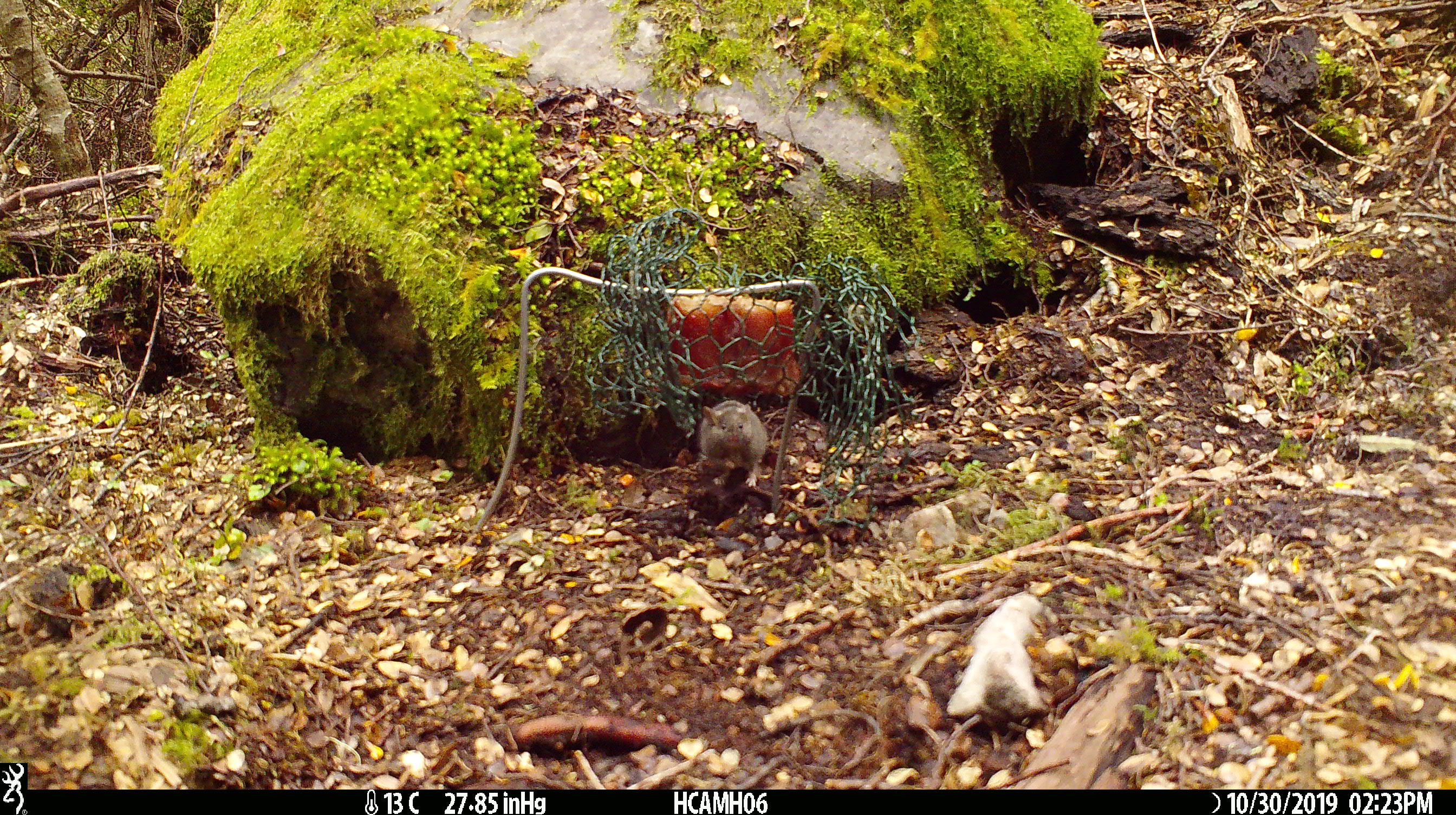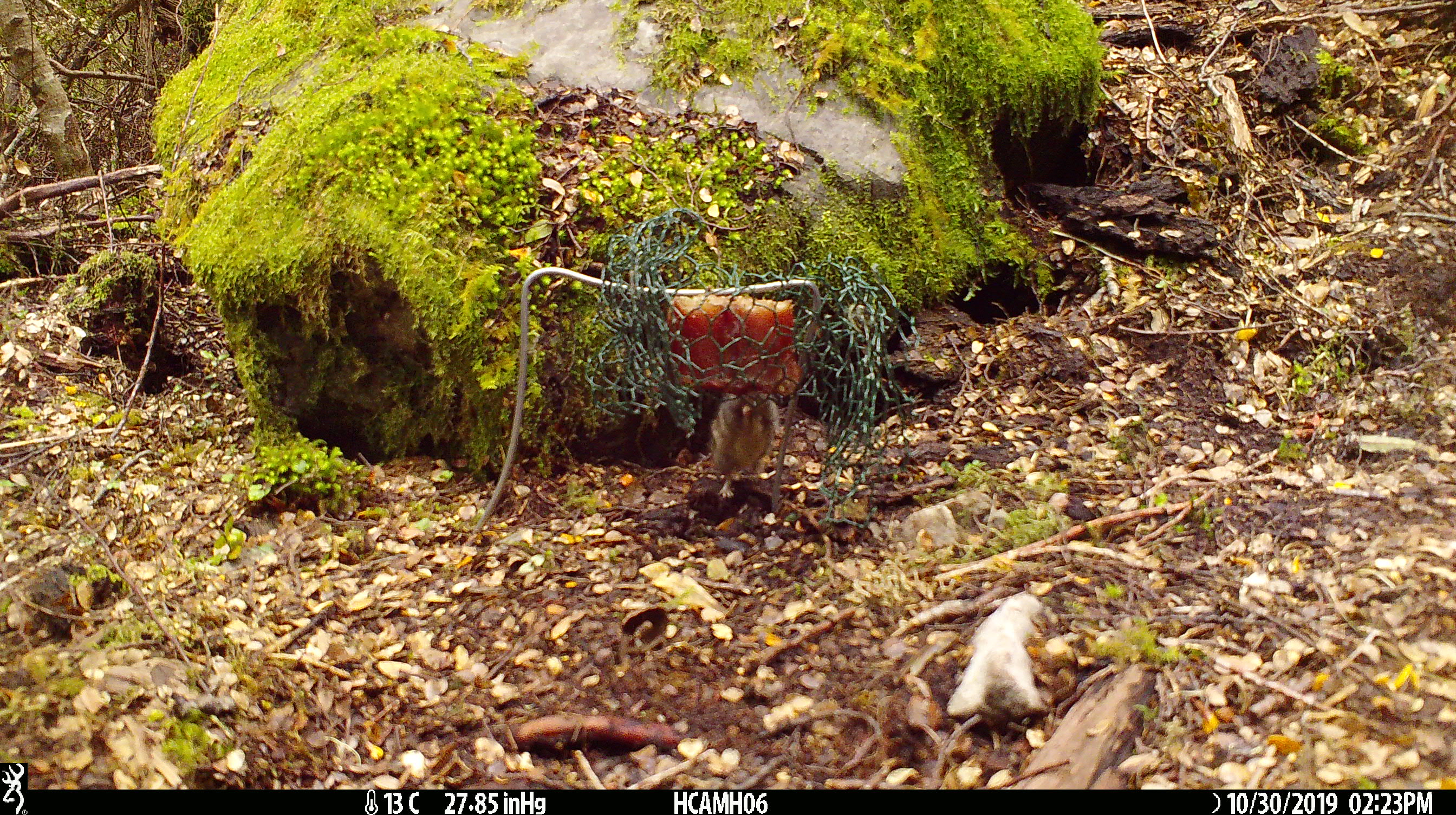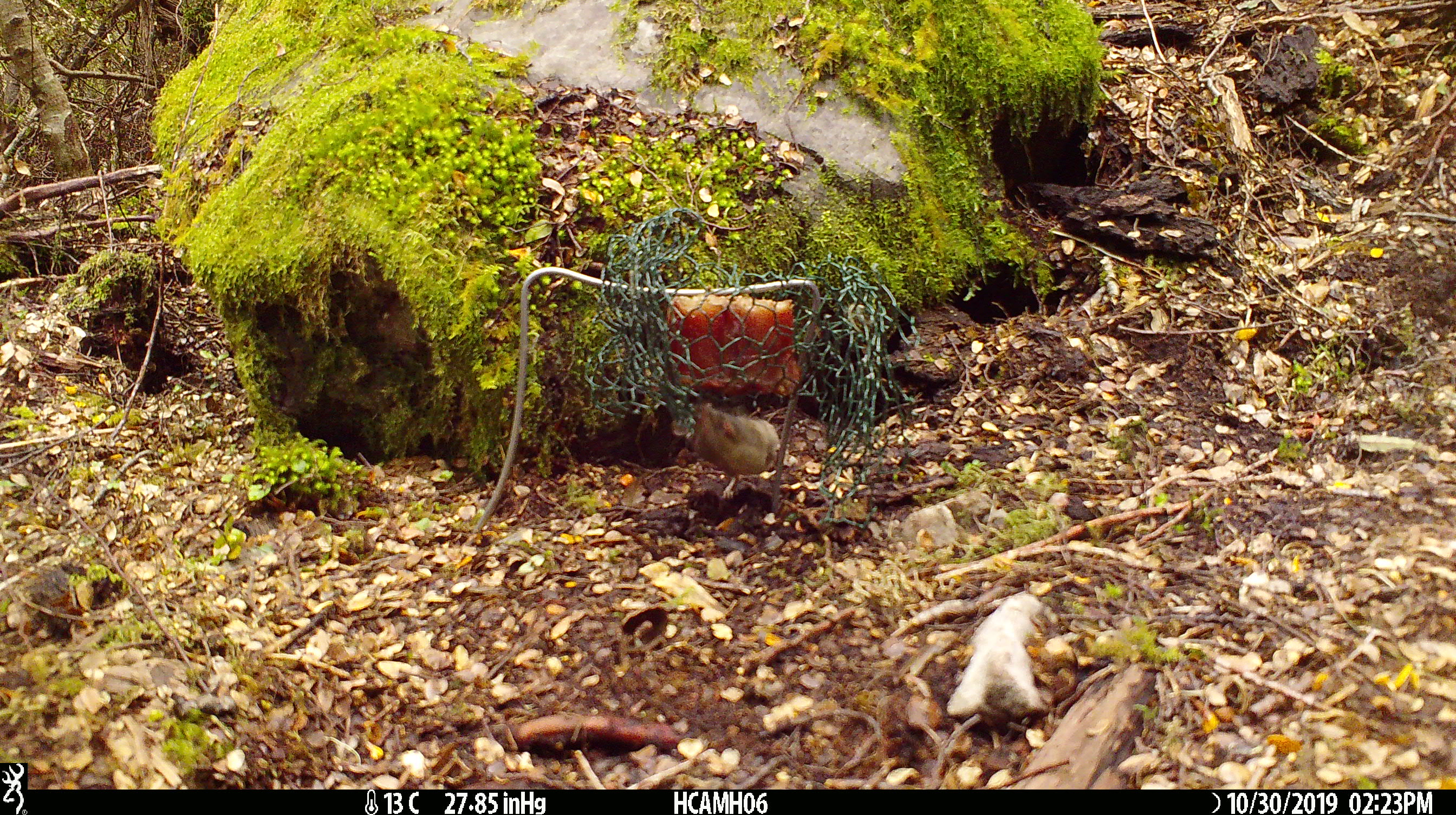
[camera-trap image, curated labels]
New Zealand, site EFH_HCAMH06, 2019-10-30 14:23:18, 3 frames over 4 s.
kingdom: Animalia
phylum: Chordata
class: Mammalia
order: Rodentia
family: Muridae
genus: Mus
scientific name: Mus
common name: mouse